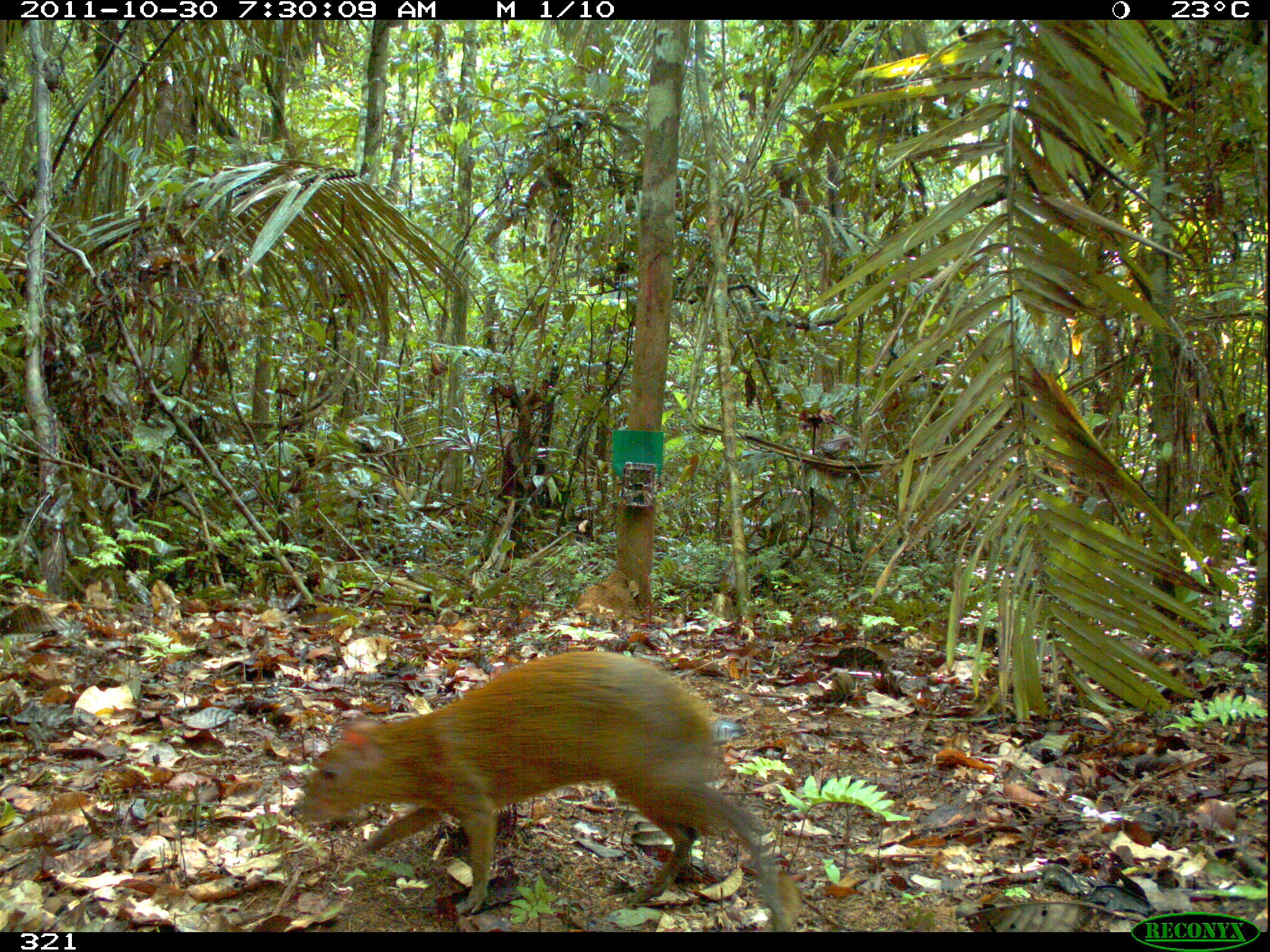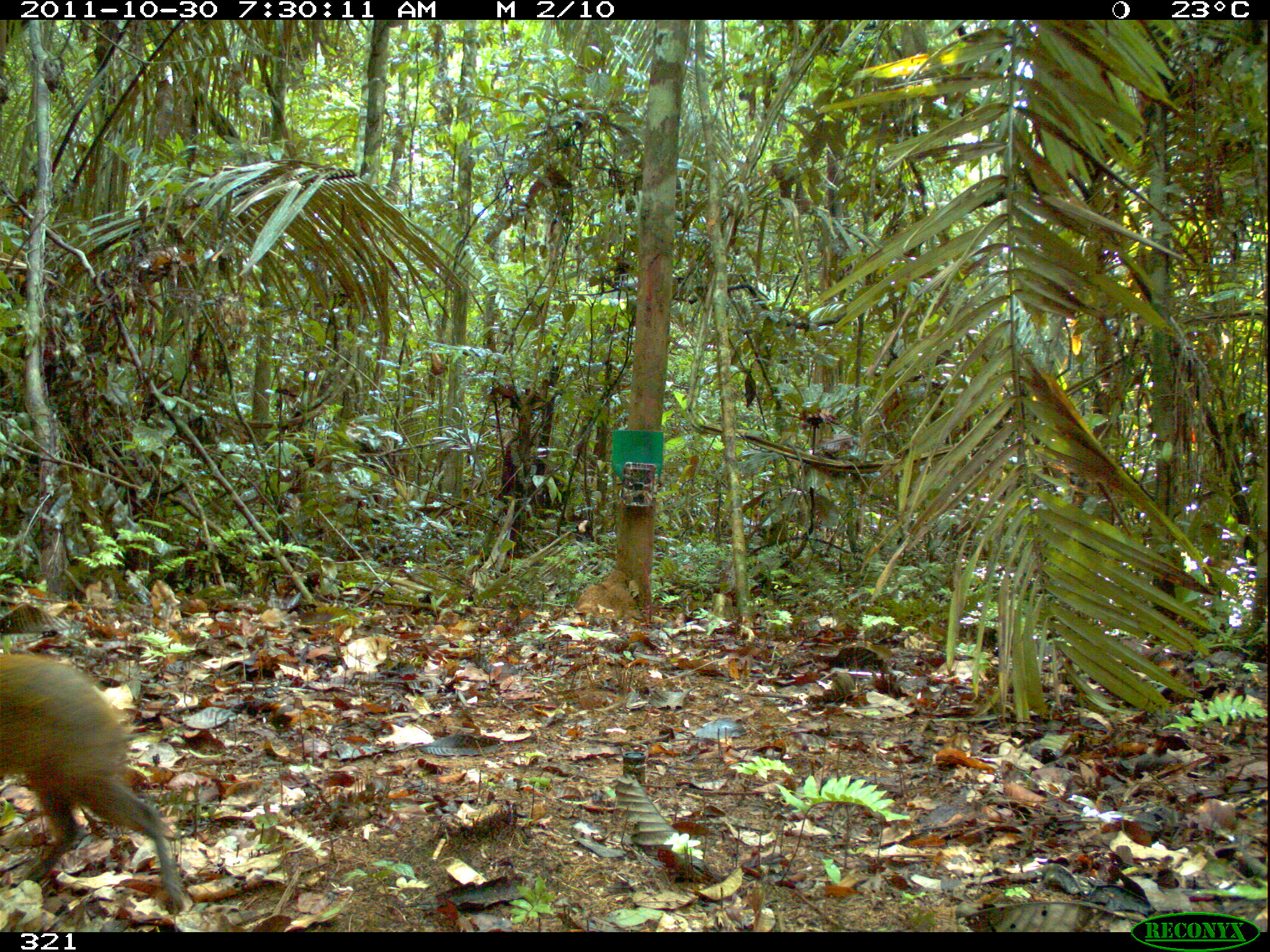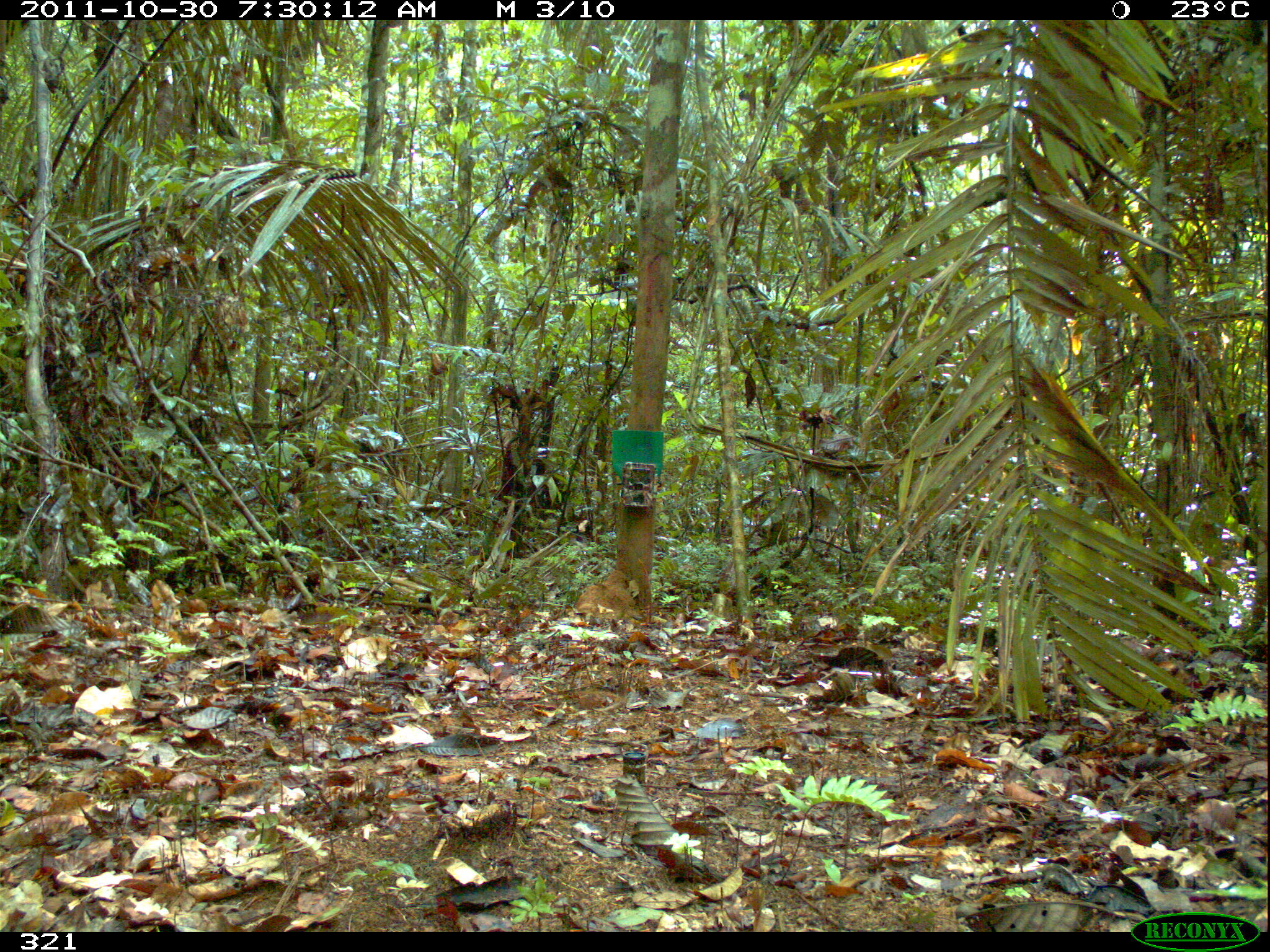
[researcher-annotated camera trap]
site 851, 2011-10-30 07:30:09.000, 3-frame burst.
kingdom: Animalia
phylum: Chordata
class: Mammalia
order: Rodentia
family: Dasyproctidae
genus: Dasyprocta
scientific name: Dasyprocta punctata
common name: central american agouti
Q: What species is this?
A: Dasyprocta punctata (central american agouti).